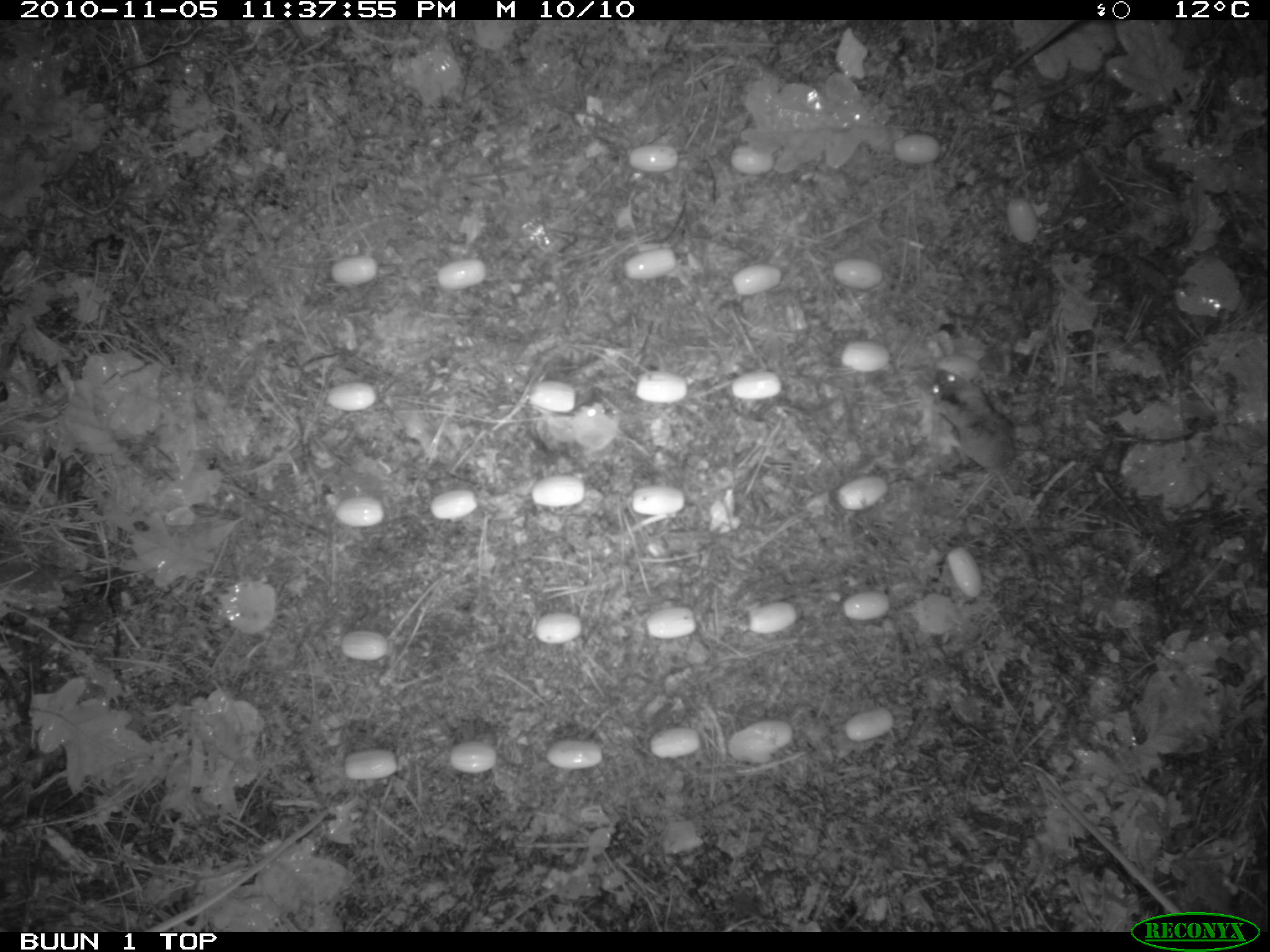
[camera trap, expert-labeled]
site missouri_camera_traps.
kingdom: Animalia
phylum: Chordata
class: Mammalia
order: Rodentia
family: Muridae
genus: Apodemus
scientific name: Apodemus sylvaticus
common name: wood mouse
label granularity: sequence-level